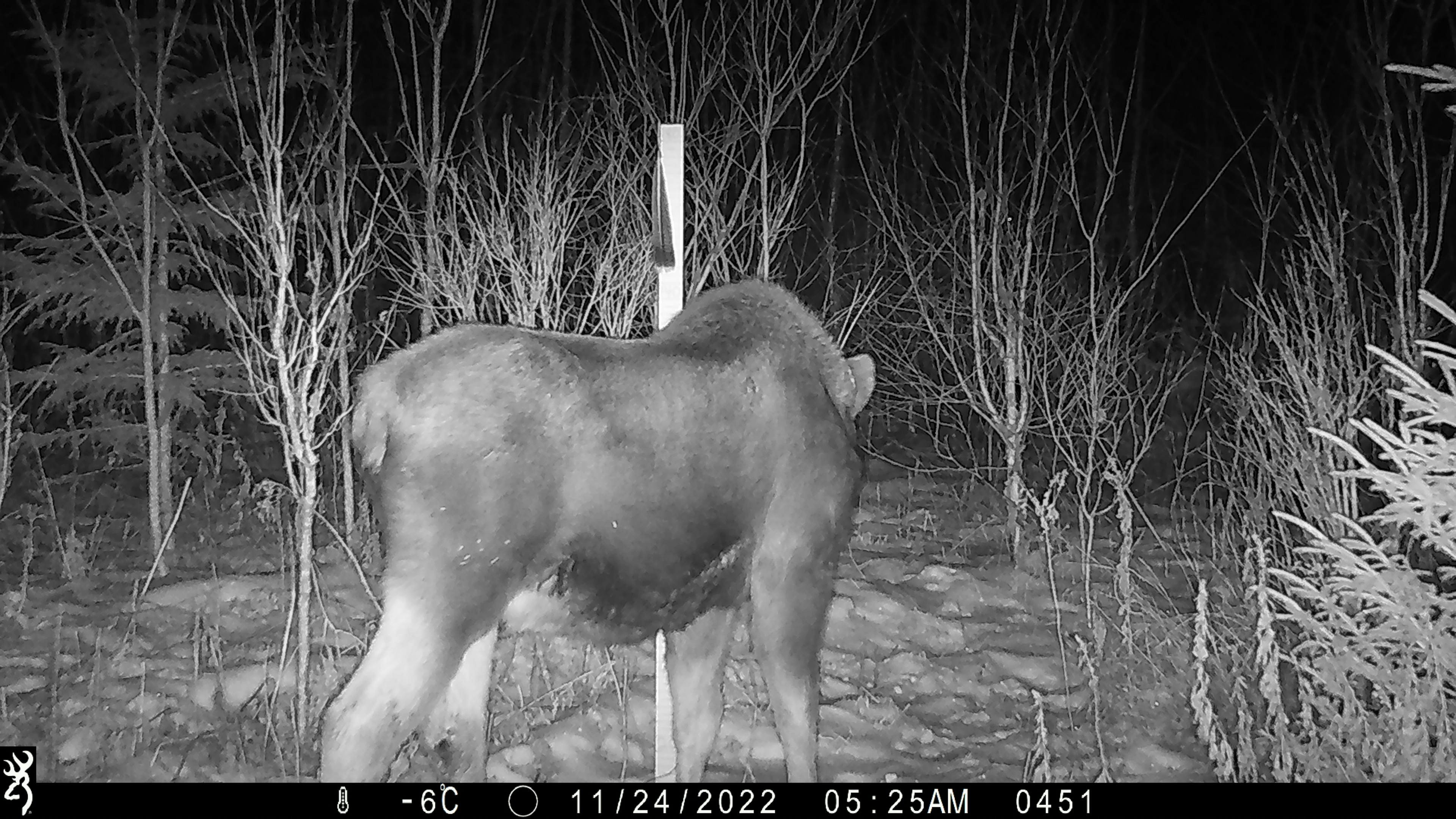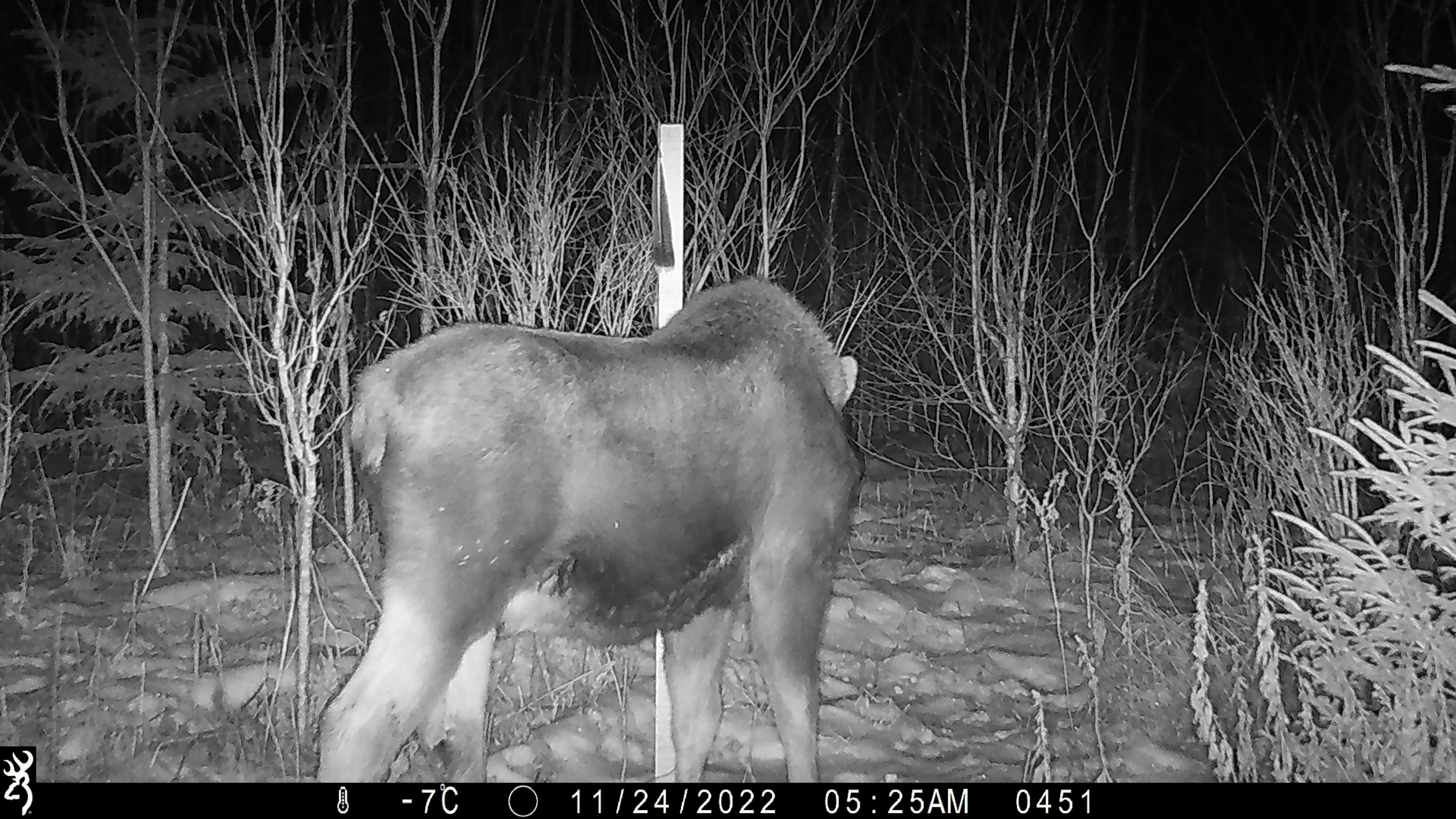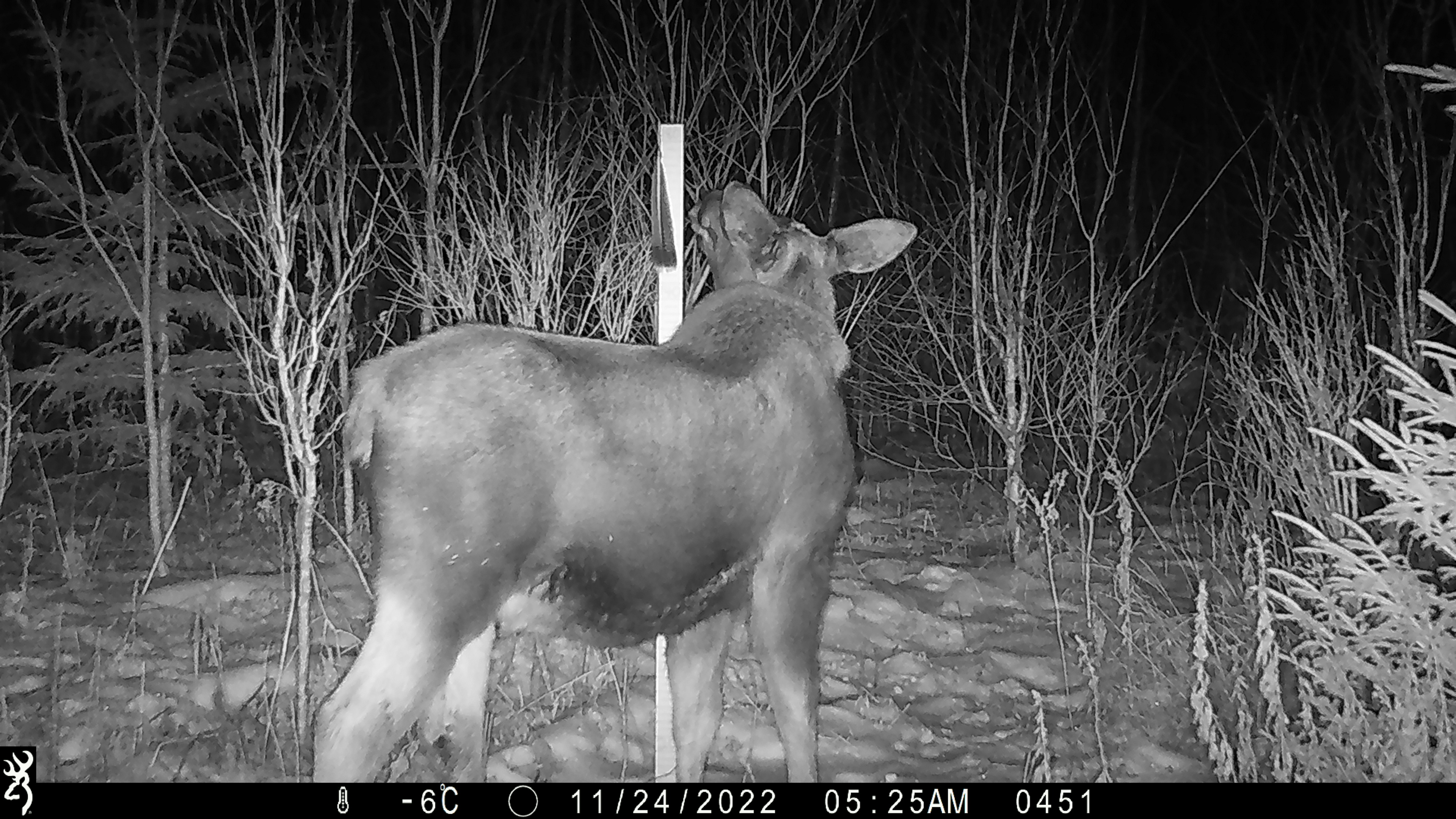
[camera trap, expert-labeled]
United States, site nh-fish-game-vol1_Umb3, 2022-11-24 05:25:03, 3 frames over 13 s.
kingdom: Animalia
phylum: Chordata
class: Mammalia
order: Artiodactyla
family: Cervidae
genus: Alces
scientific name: Alces alces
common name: moose